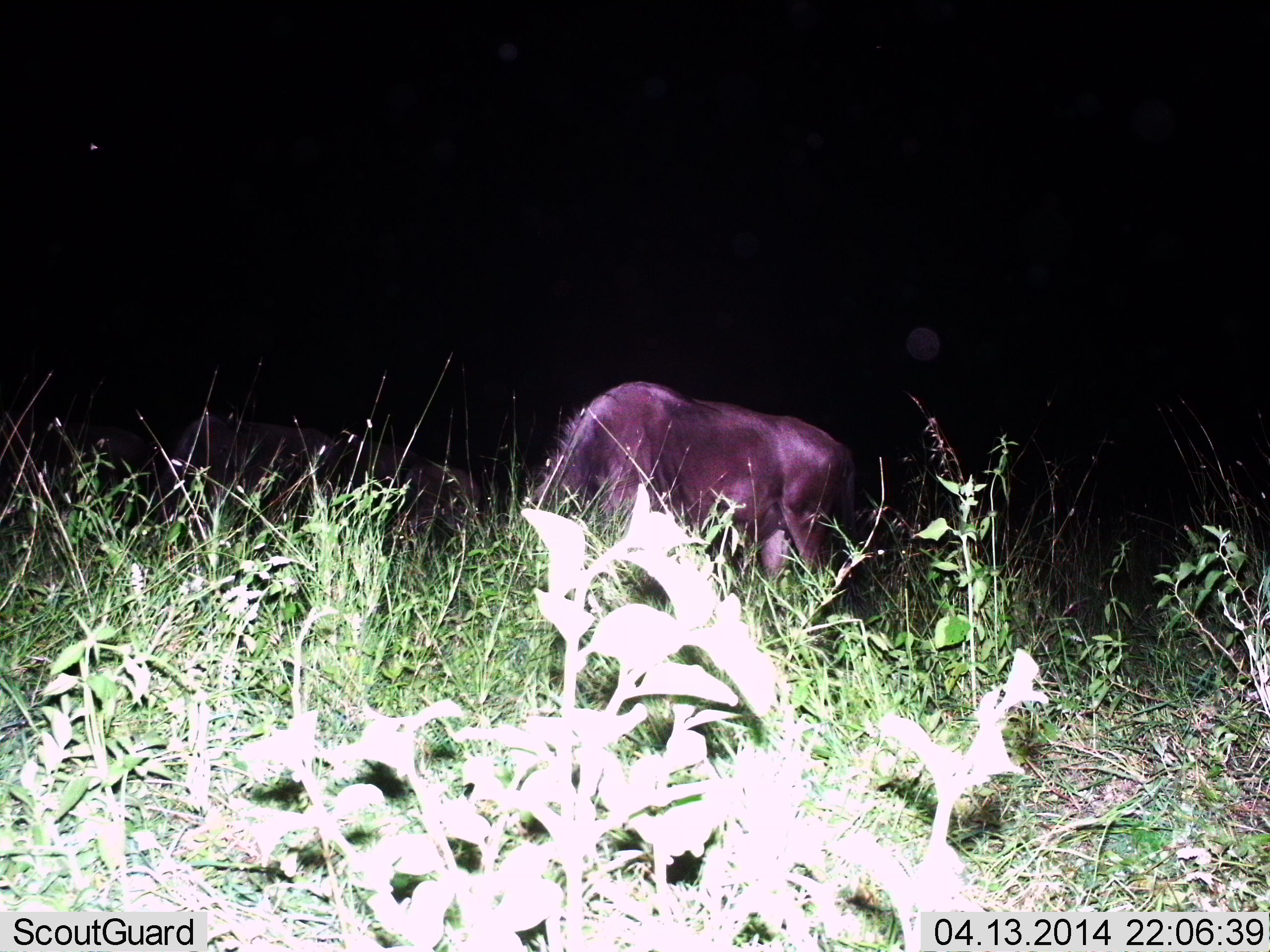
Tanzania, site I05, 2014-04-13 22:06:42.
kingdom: Animalia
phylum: Chordata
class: Mammalia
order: Artiodactyla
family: Bovidae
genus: Connochaetes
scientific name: Connochaetes taurinus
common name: blue wildebeest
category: wildebeest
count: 1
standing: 20%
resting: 0%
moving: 0%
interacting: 0%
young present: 0%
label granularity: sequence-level